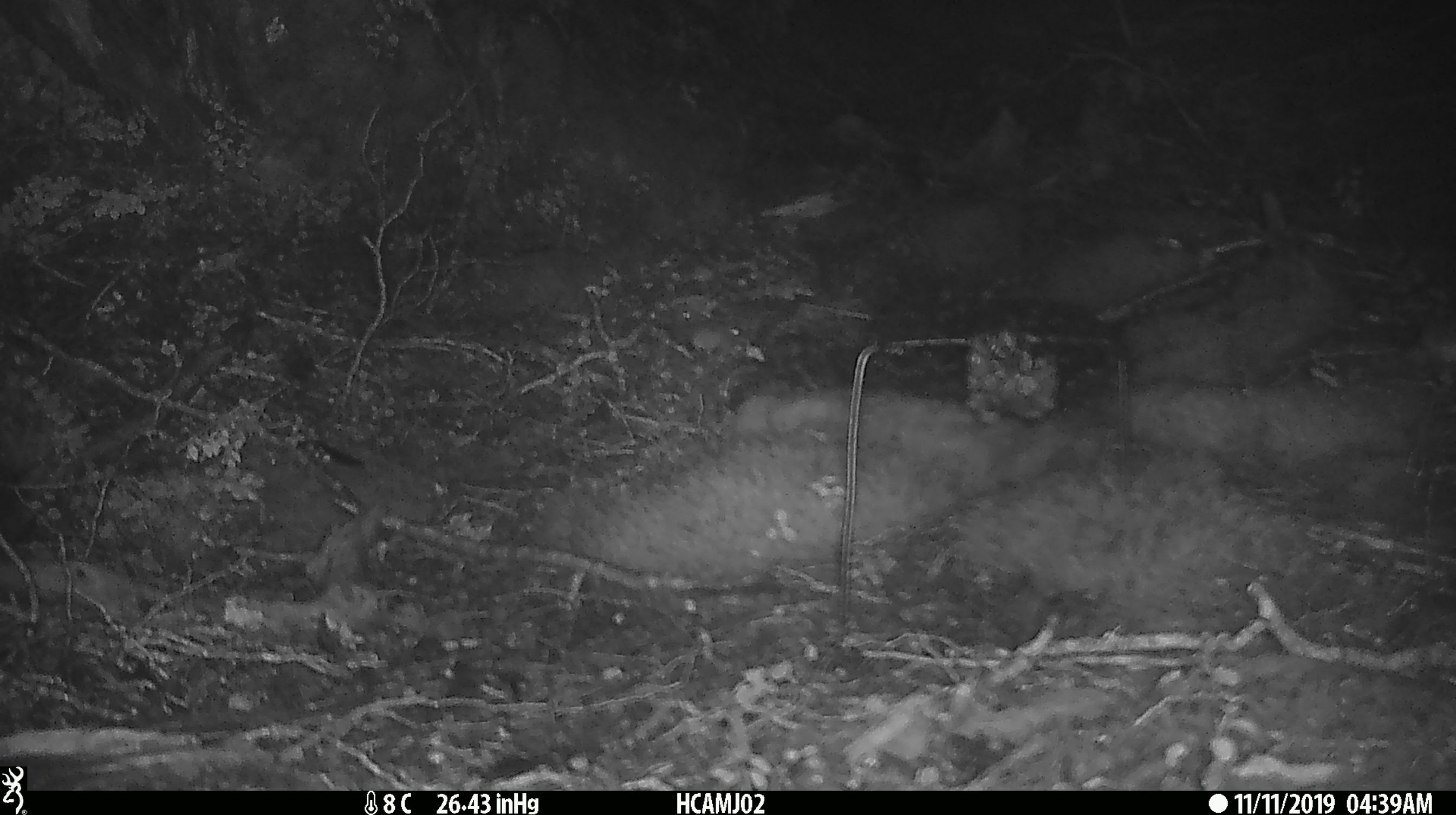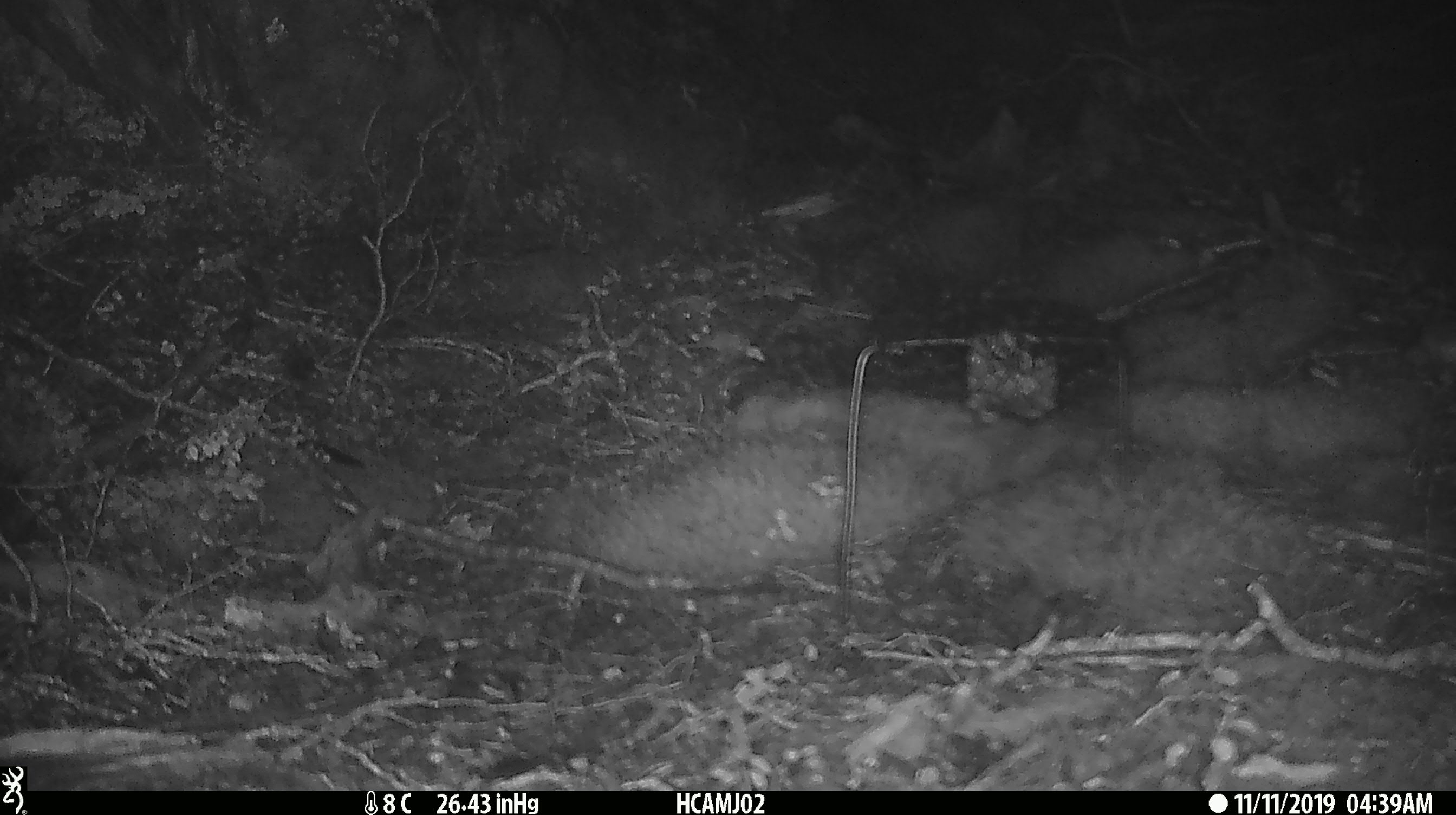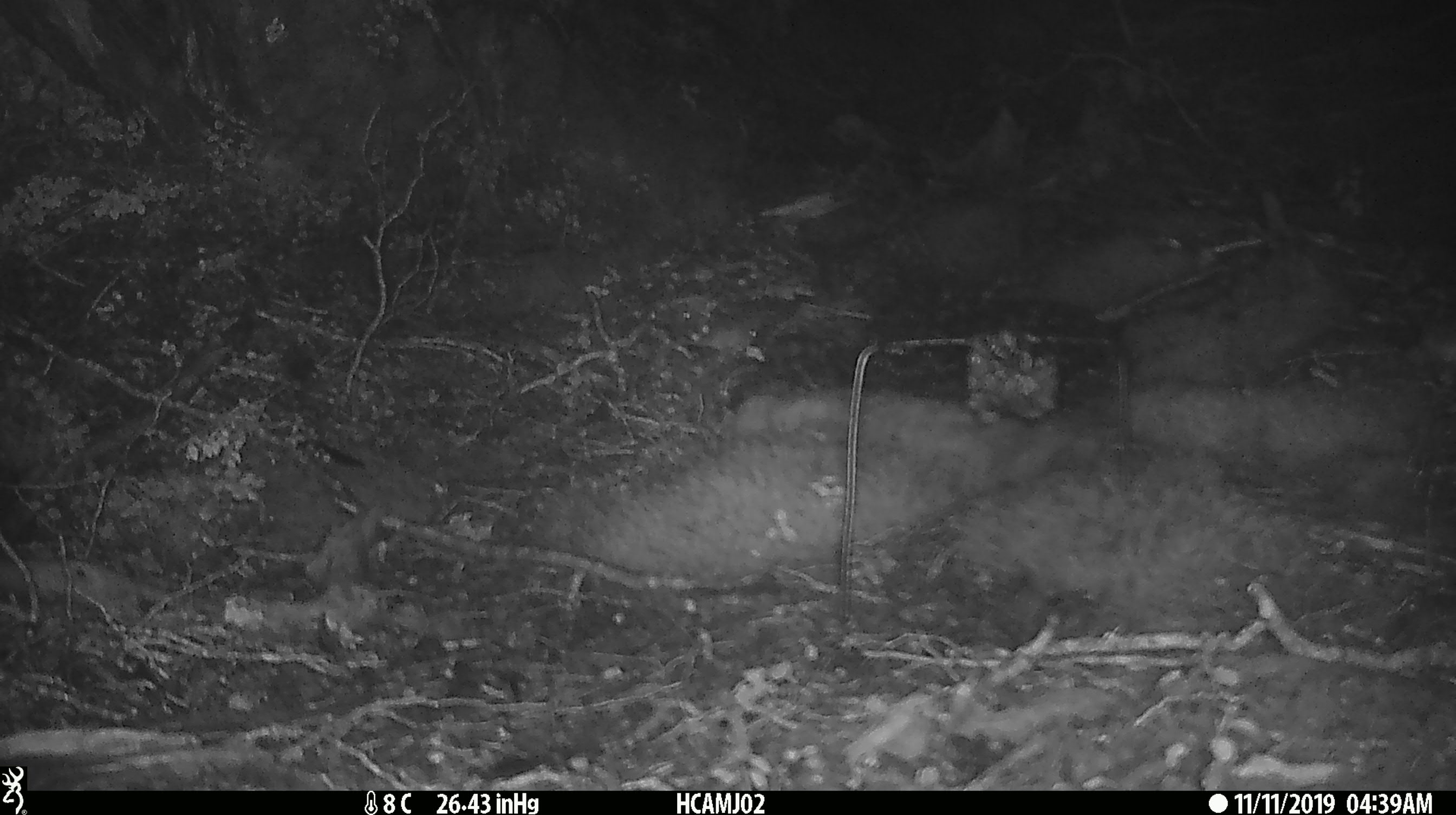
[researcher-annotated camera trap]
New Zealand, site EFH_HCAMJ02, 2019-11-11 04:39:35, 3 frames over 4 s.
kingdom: Animalia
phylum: Chordata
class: Mammalia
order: Rodentia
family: Muridae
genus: Mus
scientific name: Mus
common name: mouse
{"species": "mouse (Mus)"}